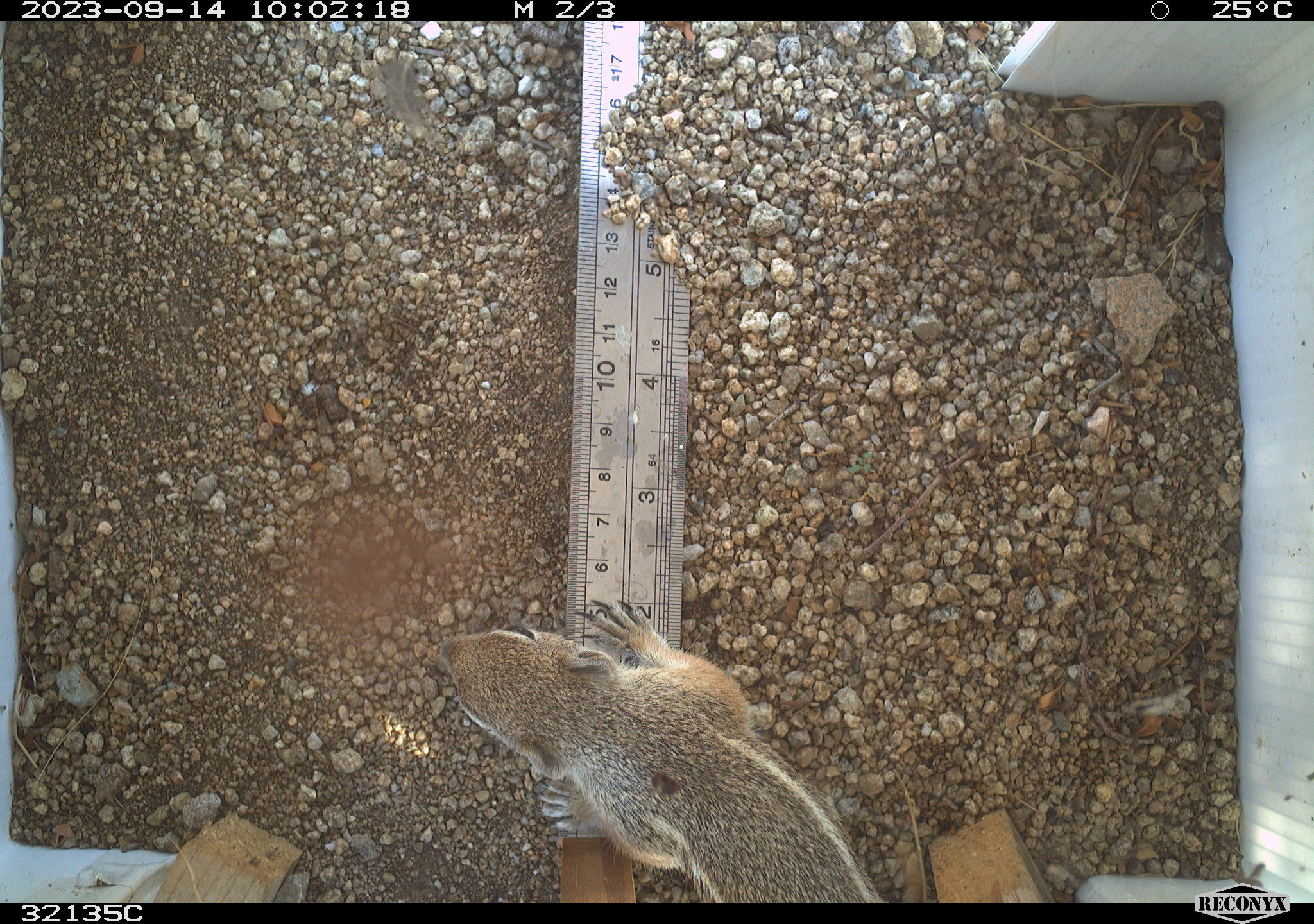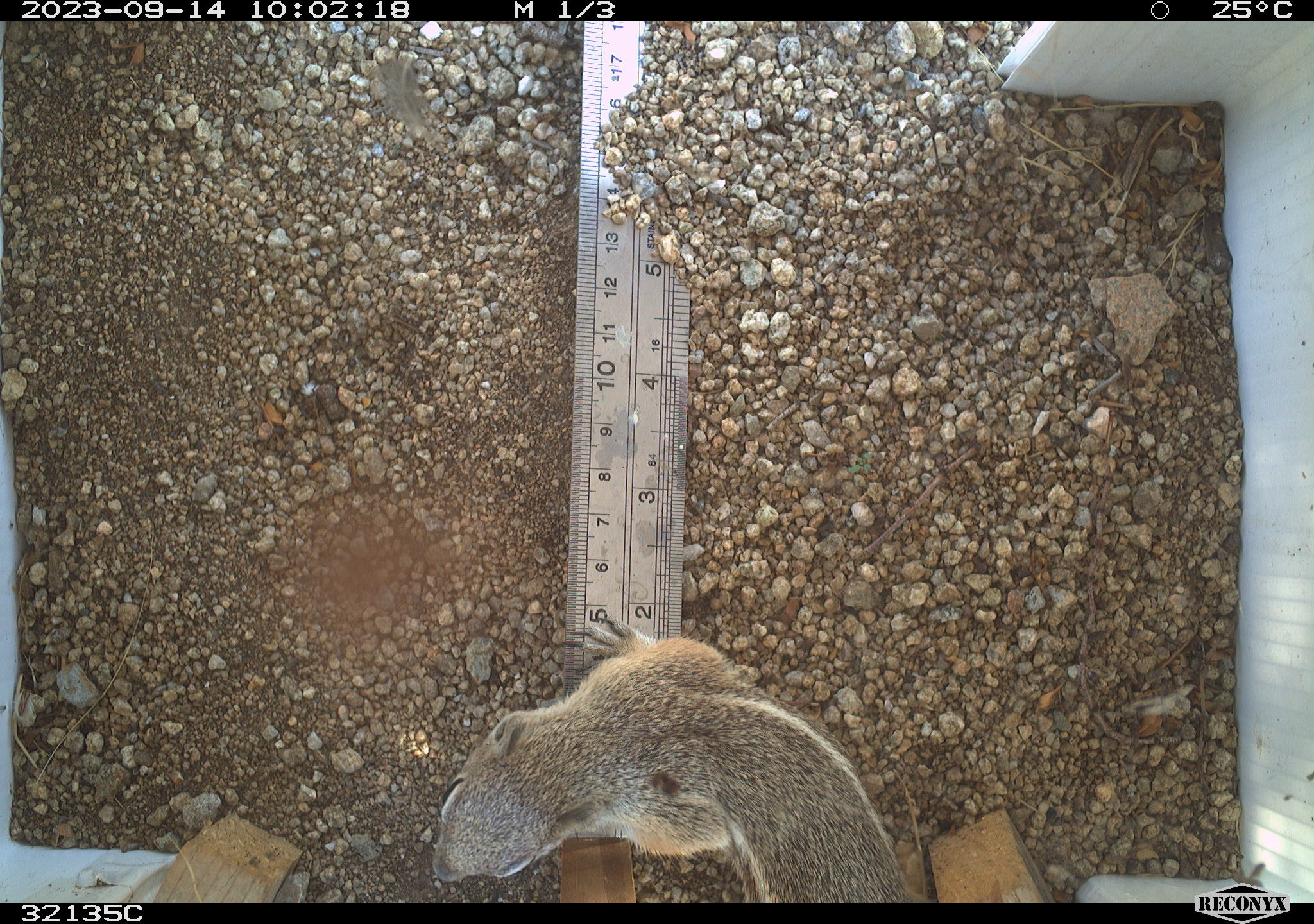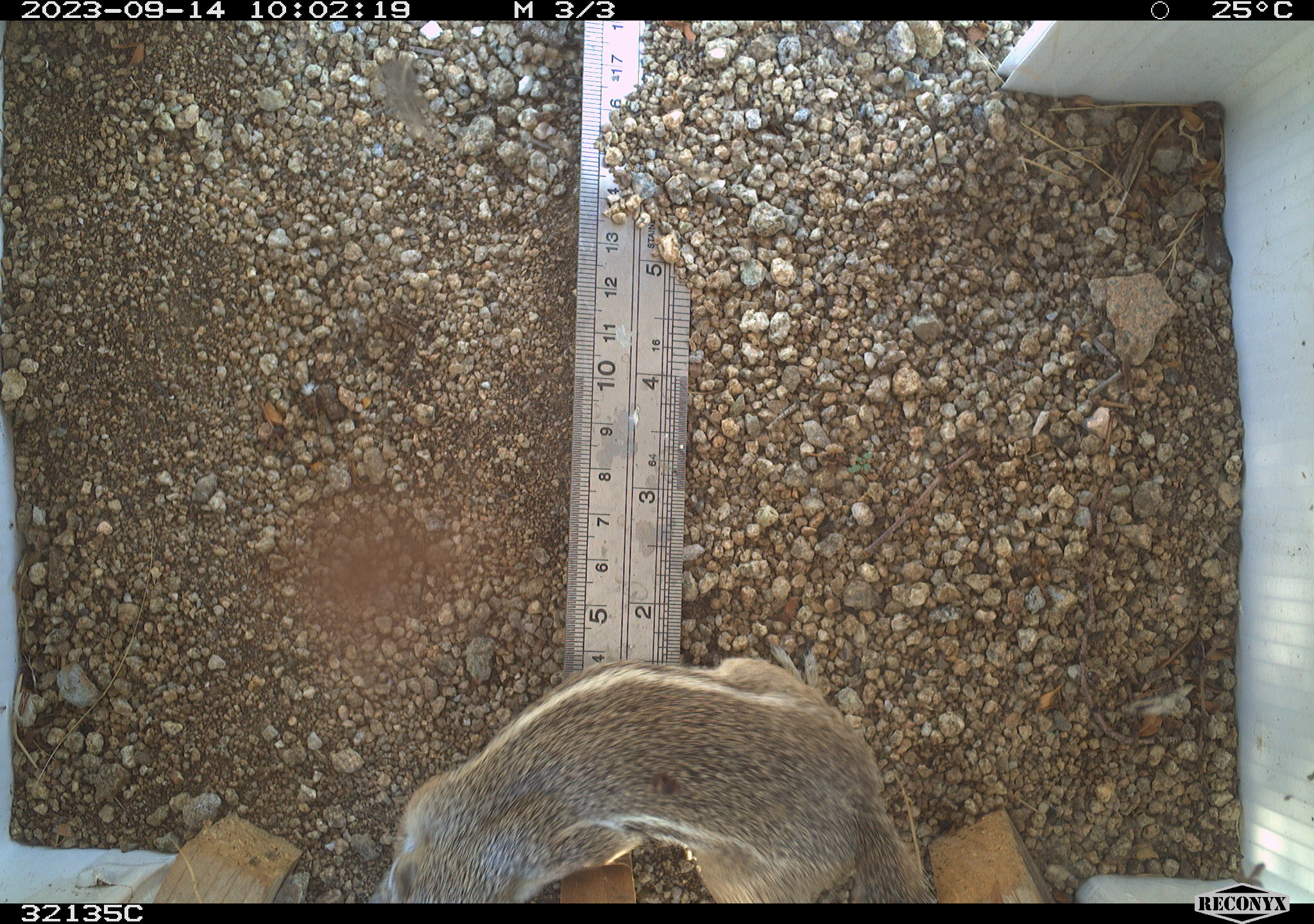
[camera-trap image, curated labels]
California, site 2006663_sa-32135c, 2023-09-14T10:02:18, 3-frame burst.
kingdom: Animalia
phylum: Chordata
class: Mammalia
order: Rodentia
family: Sciuridae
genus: Ammospermophilus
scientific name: Ammospermophilus leucurus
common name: white-tailed antelope squirrel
White-tailed antelope squirrel (Ammospermophilus leucurus).